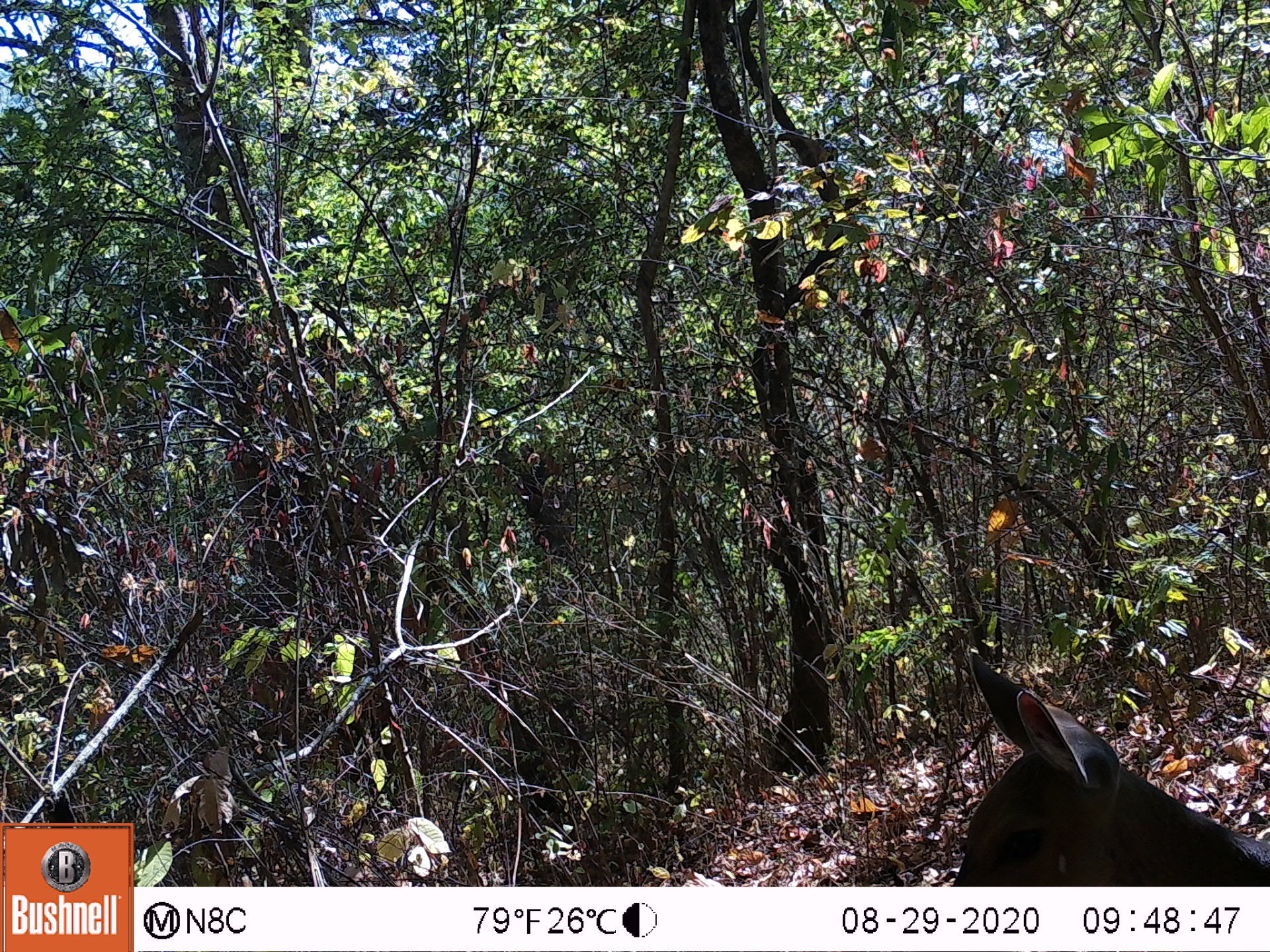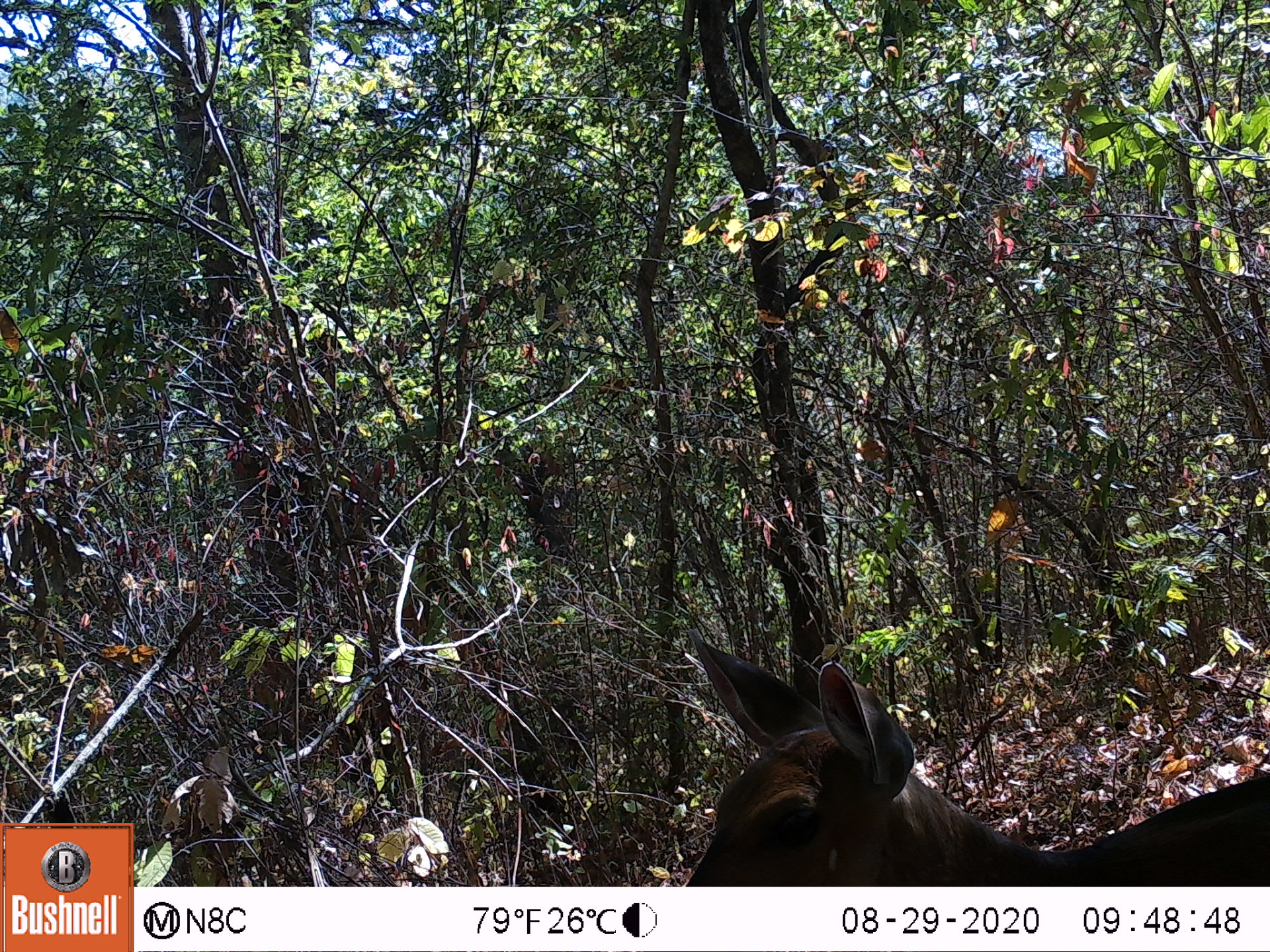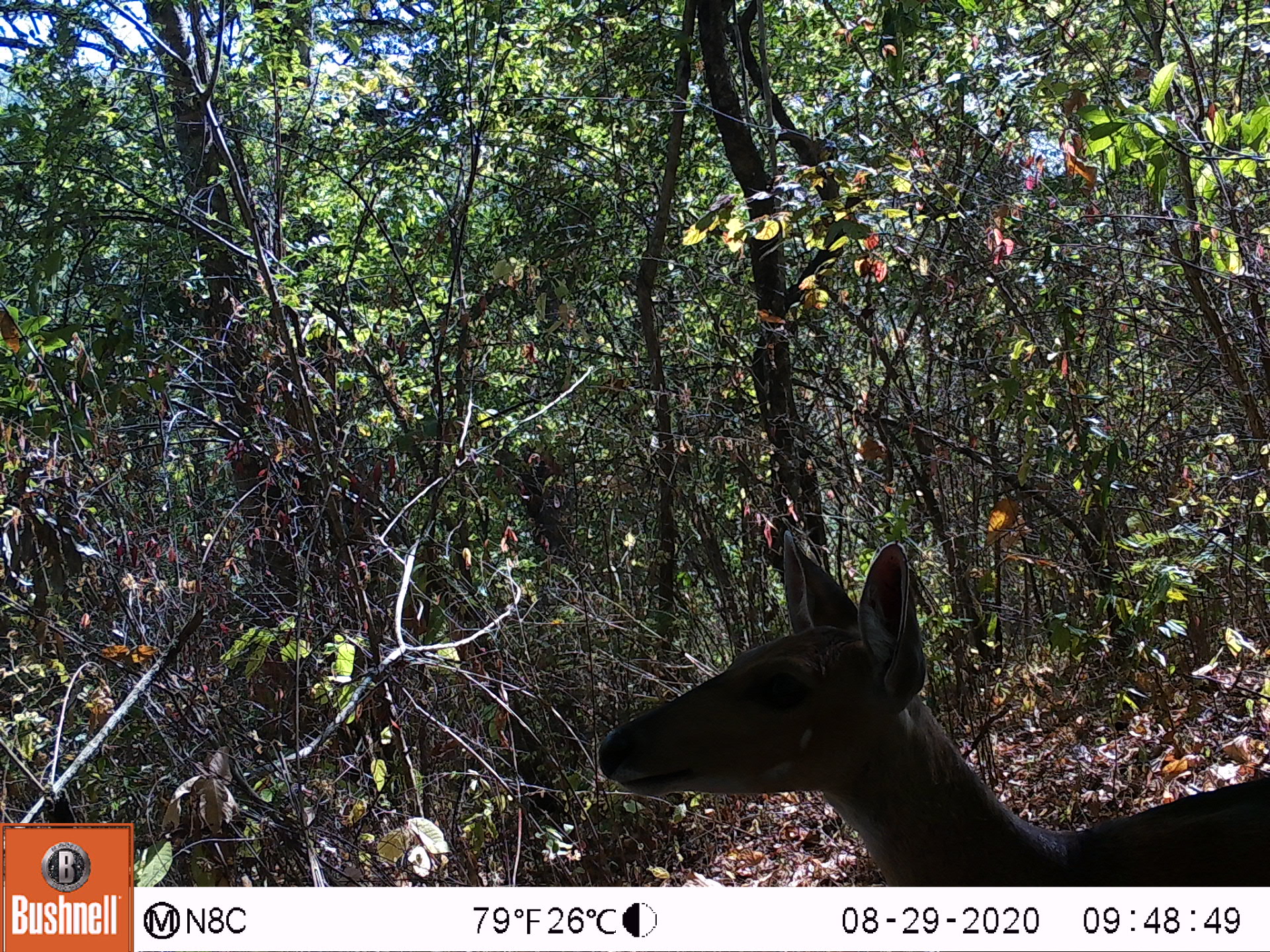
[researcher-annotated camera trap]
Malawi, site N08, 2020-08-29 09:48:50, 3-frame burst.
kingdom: Animalia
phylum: Chordata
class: Mammalia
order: Artiodactyla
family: Bovidae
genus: Tragelaphus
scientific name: Tragelaphus sylvaticus sylvaticus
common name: cape bushbuck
Cape bushbuck (Tragelaphus sylvaticus sylvaticus), count 1.